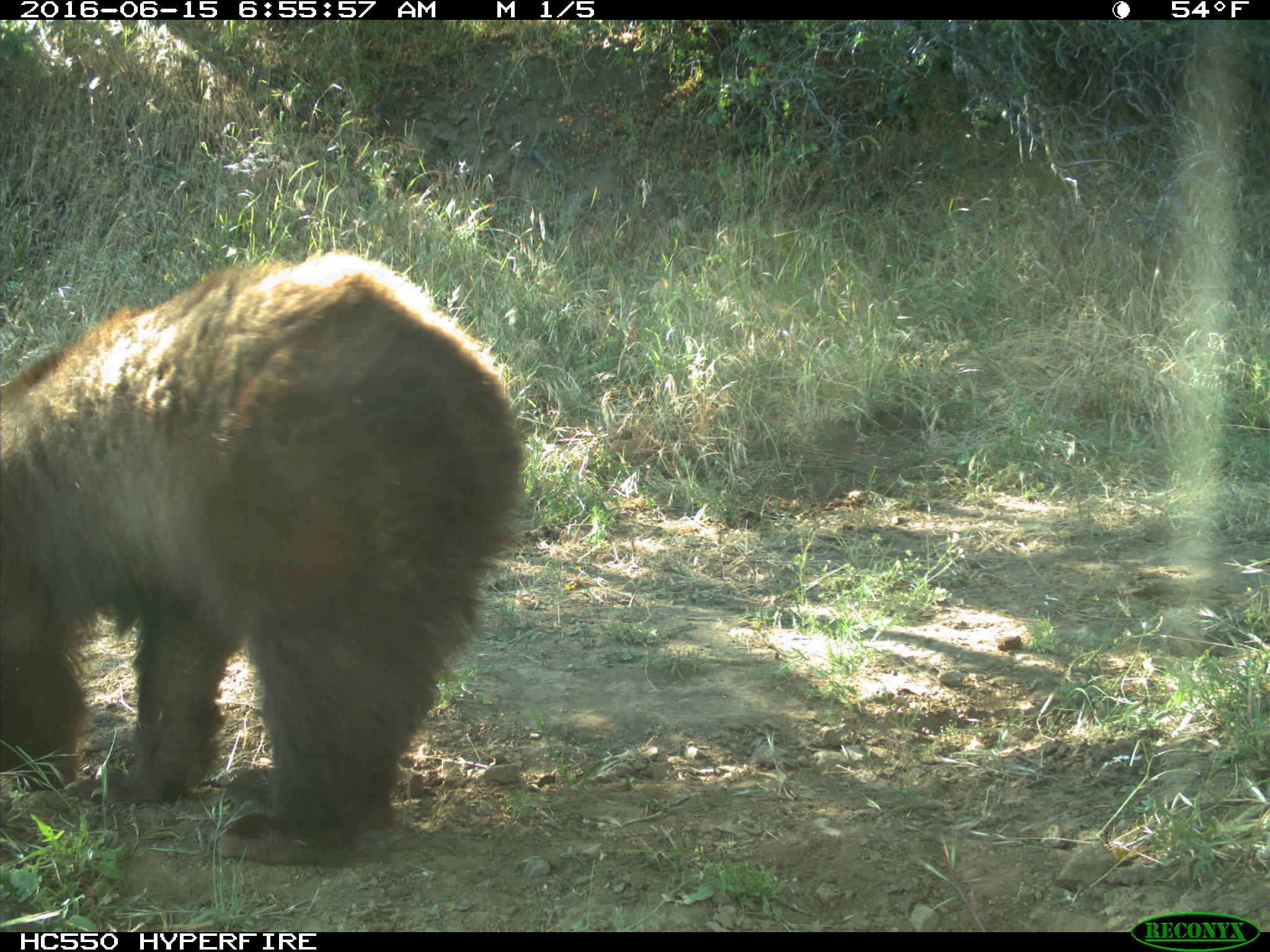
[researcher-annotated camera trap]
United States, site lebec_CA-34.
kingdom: Animalia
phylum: Chordata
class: Mammalia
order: Carnivora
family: Ursidae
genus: Ursus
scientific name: Ursus americanus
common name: american black bear